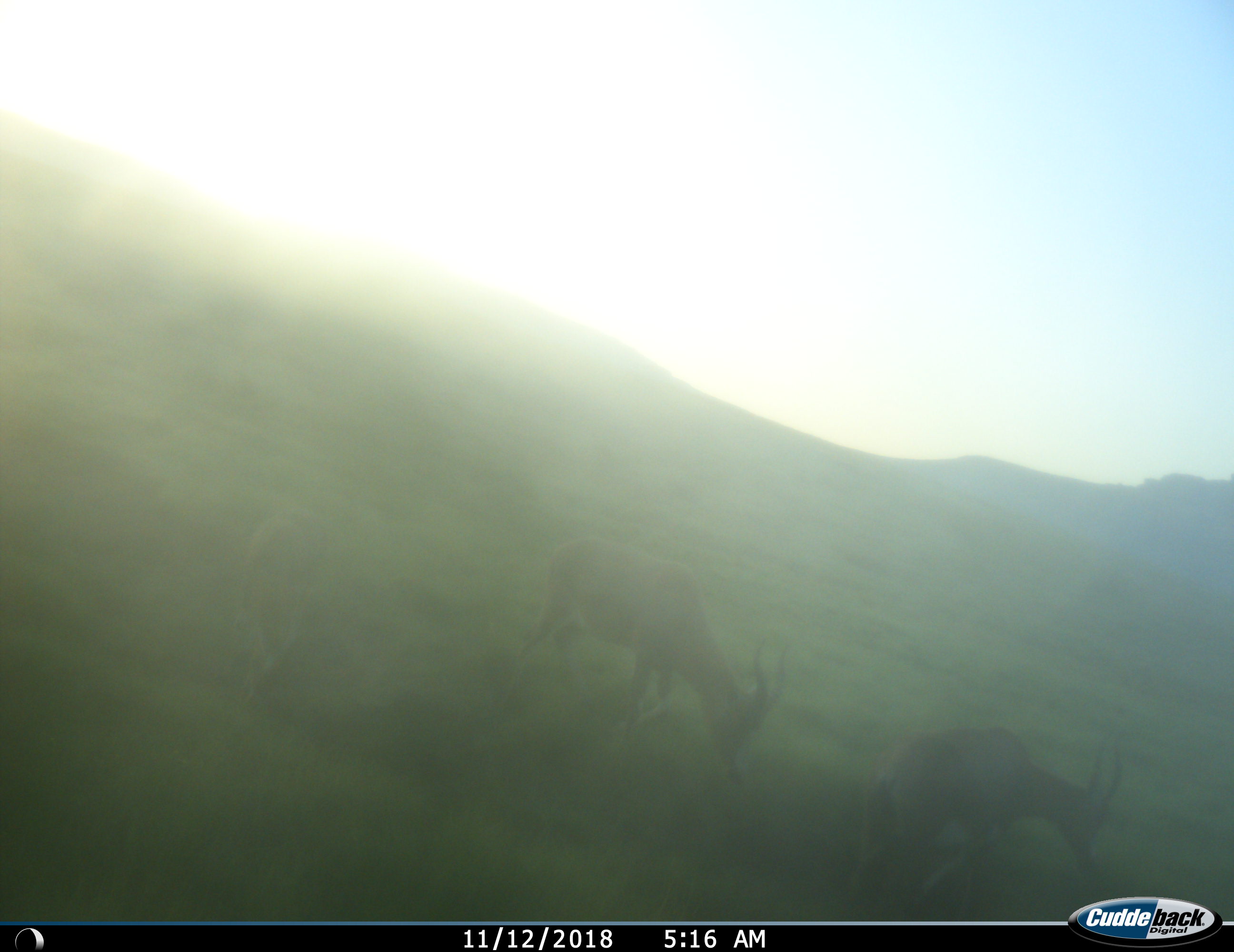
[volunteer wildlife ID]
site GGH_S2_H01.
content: unidentified animal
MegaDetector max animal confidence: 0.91